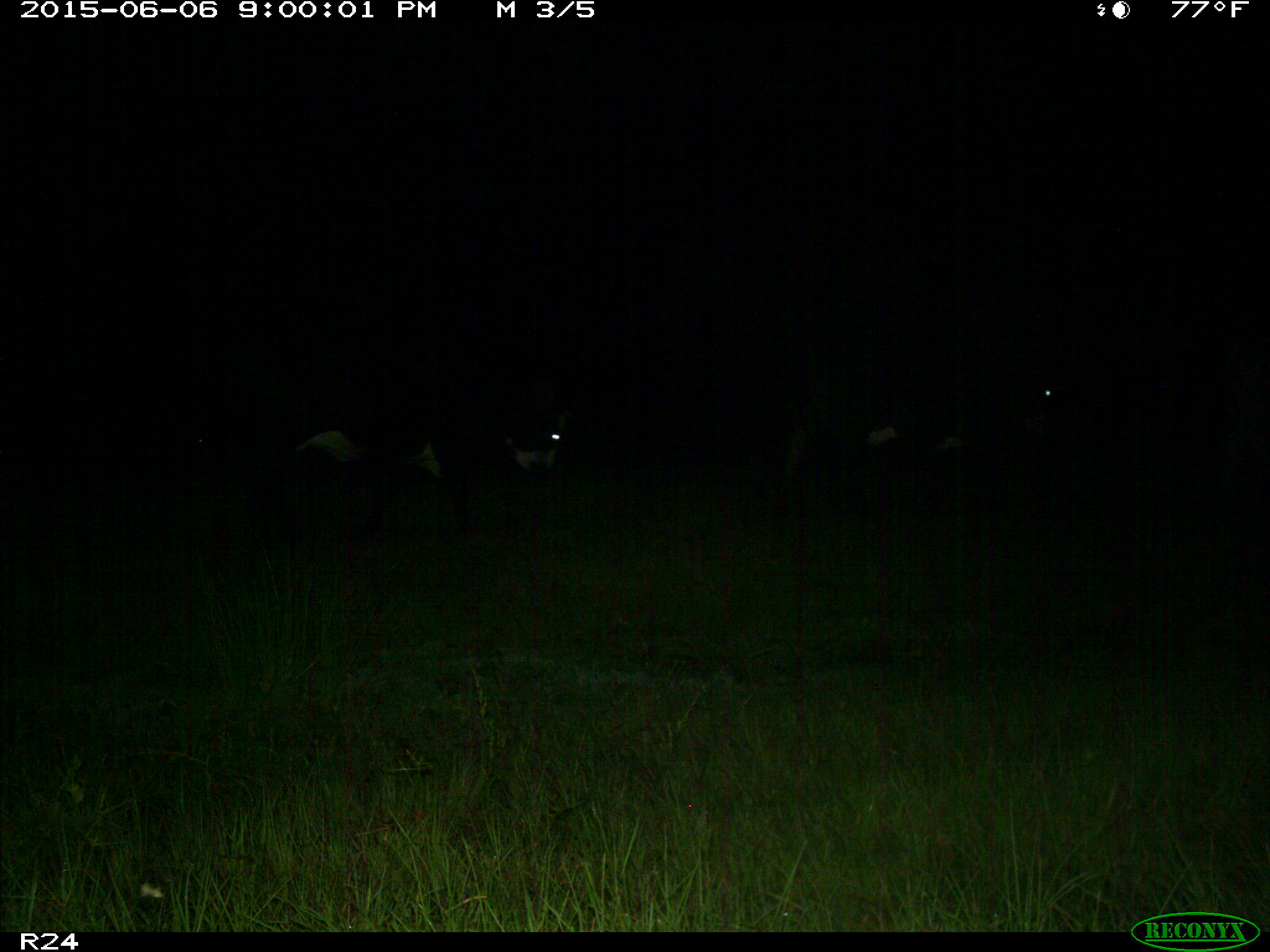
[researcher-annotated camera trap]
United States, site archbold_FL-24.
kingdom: Animalia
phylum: Chordata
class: Mammalia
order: Artiodactyla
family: Bovidae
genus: Bos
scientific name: Bos taurus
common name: domestic cow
Bos taurus (domestic cow).